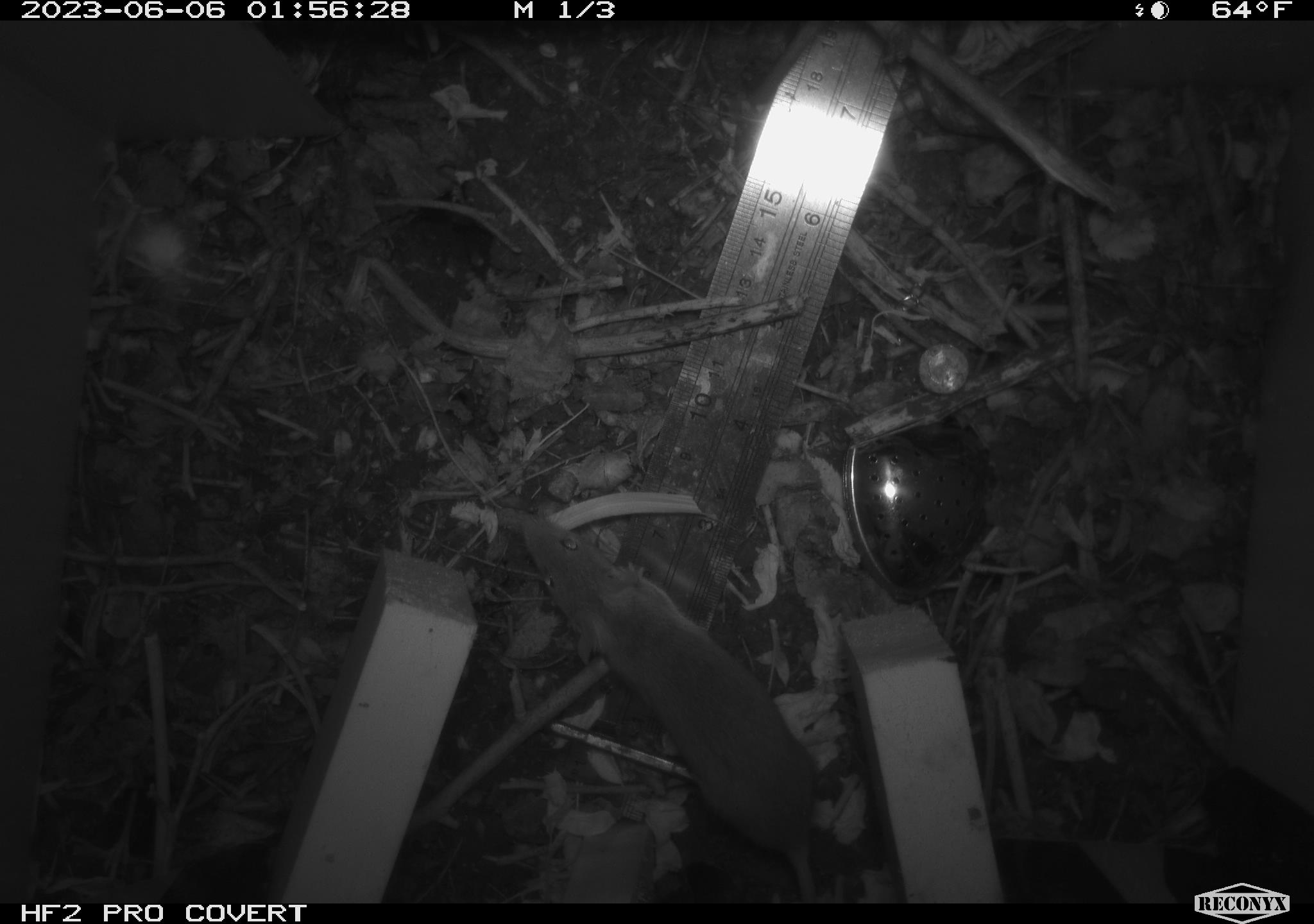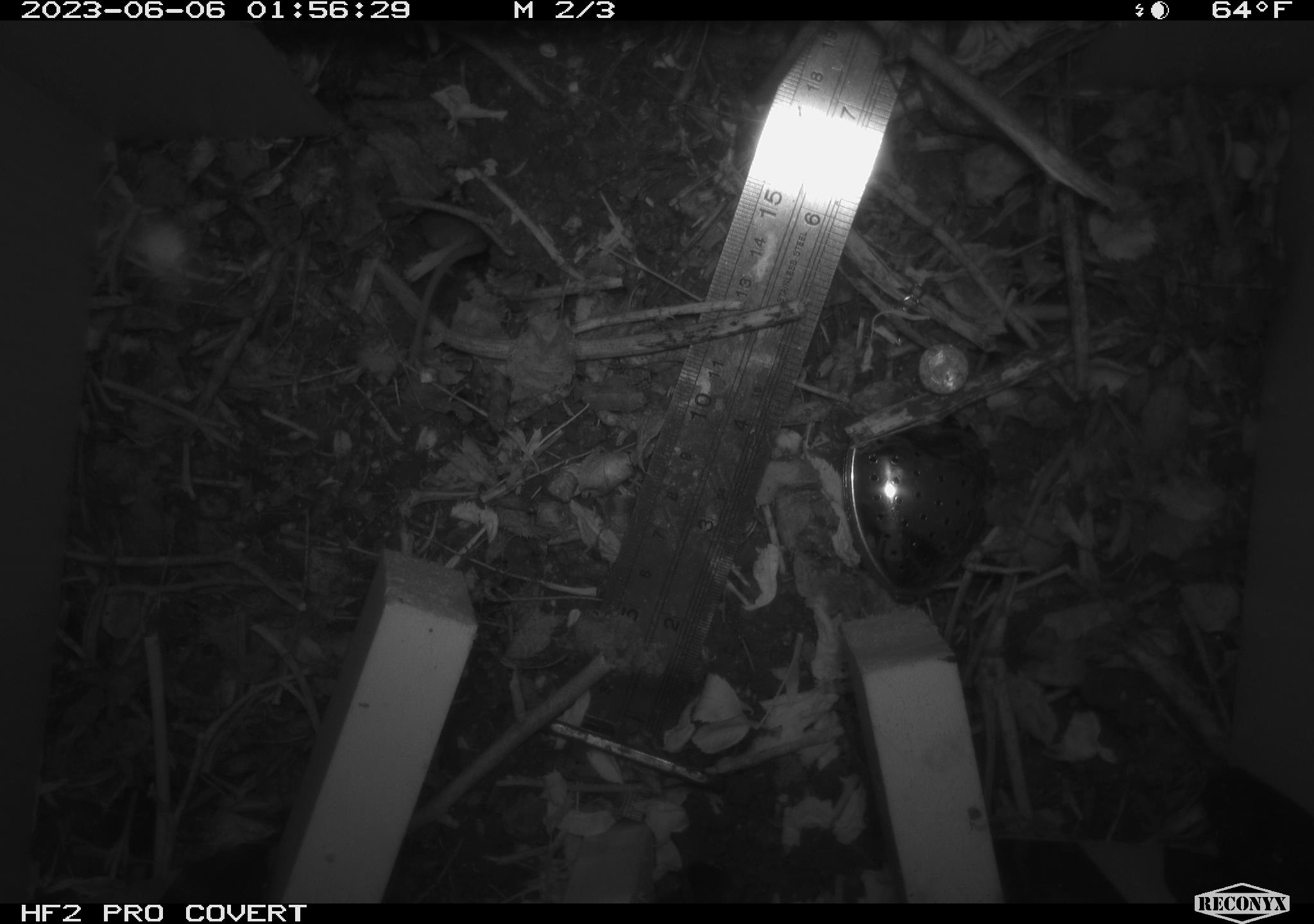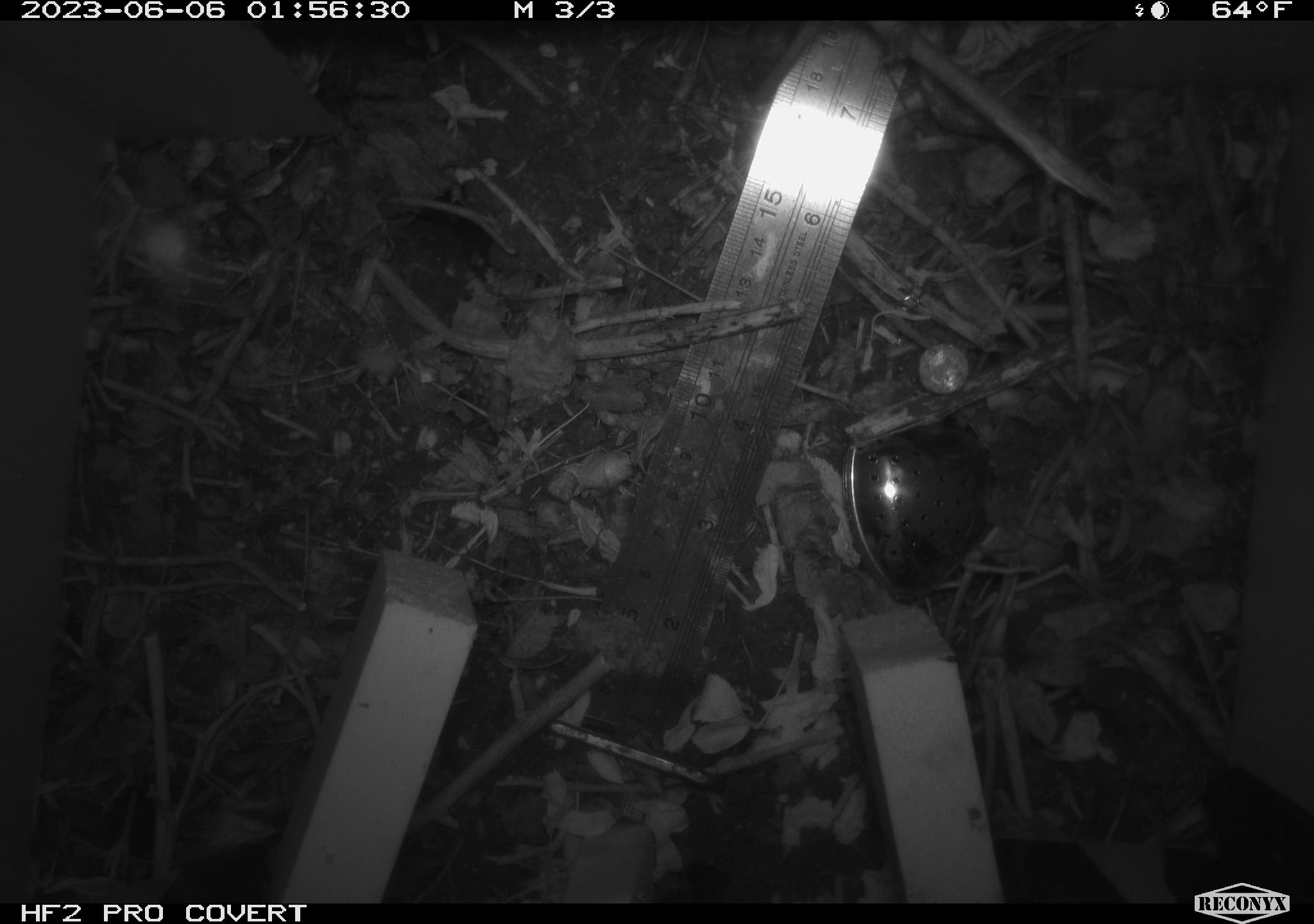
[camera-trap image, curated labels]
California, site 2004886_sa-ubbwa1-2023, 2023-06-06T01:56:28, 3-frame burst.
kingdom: Animalia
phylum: Chordata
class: Mammalia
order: Rodentia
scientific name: Rodentia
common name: rodent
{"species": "rodent (Rodentia)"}